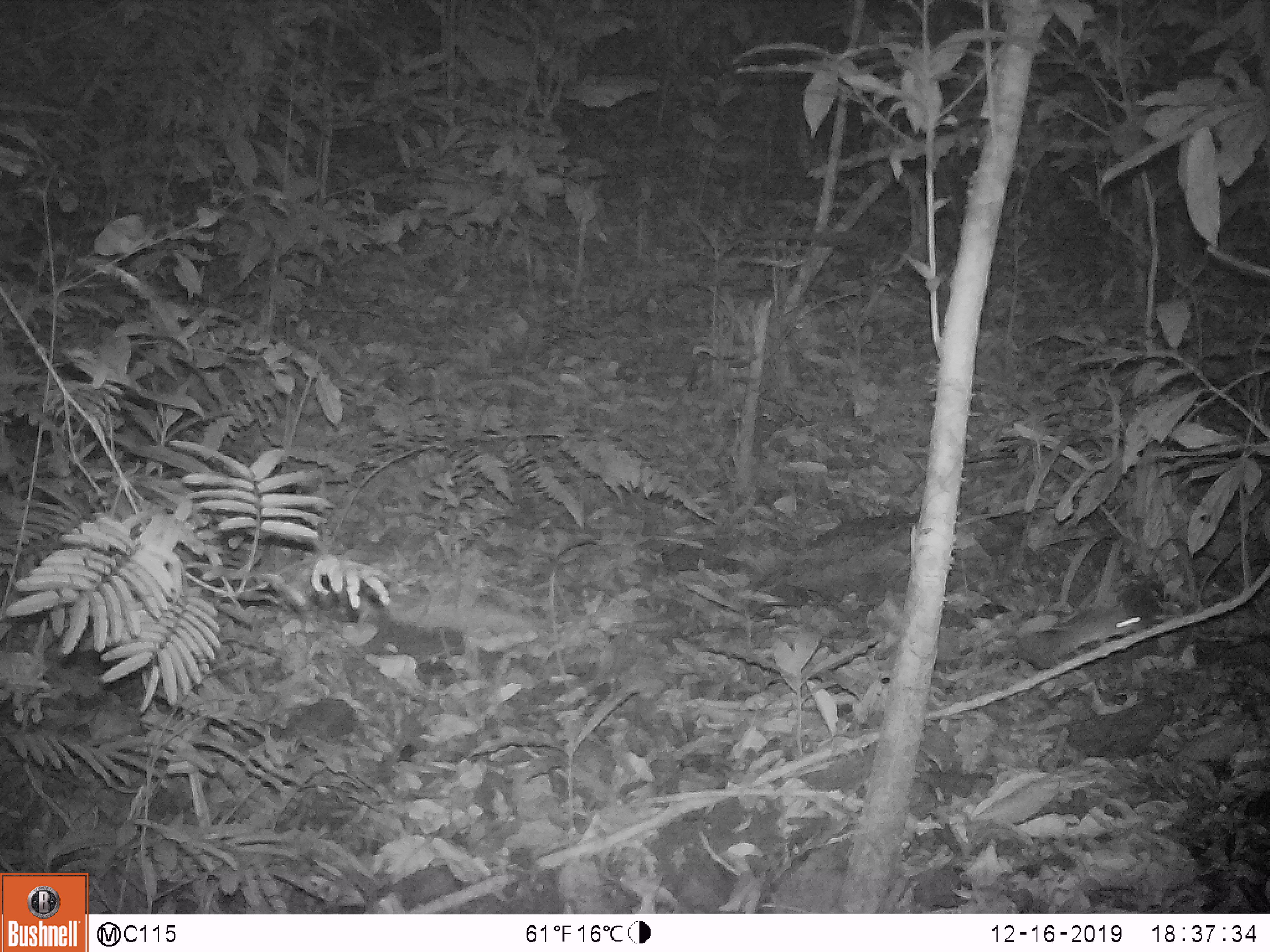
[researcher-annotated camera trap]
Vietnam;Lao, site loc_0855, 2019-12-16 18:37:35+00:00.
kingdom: Animalia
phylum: Chordata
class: Mammalia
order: Rodentia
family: Muridae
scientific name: Muridae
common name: old-world mice and rats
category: unidentified murid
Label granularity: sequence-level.